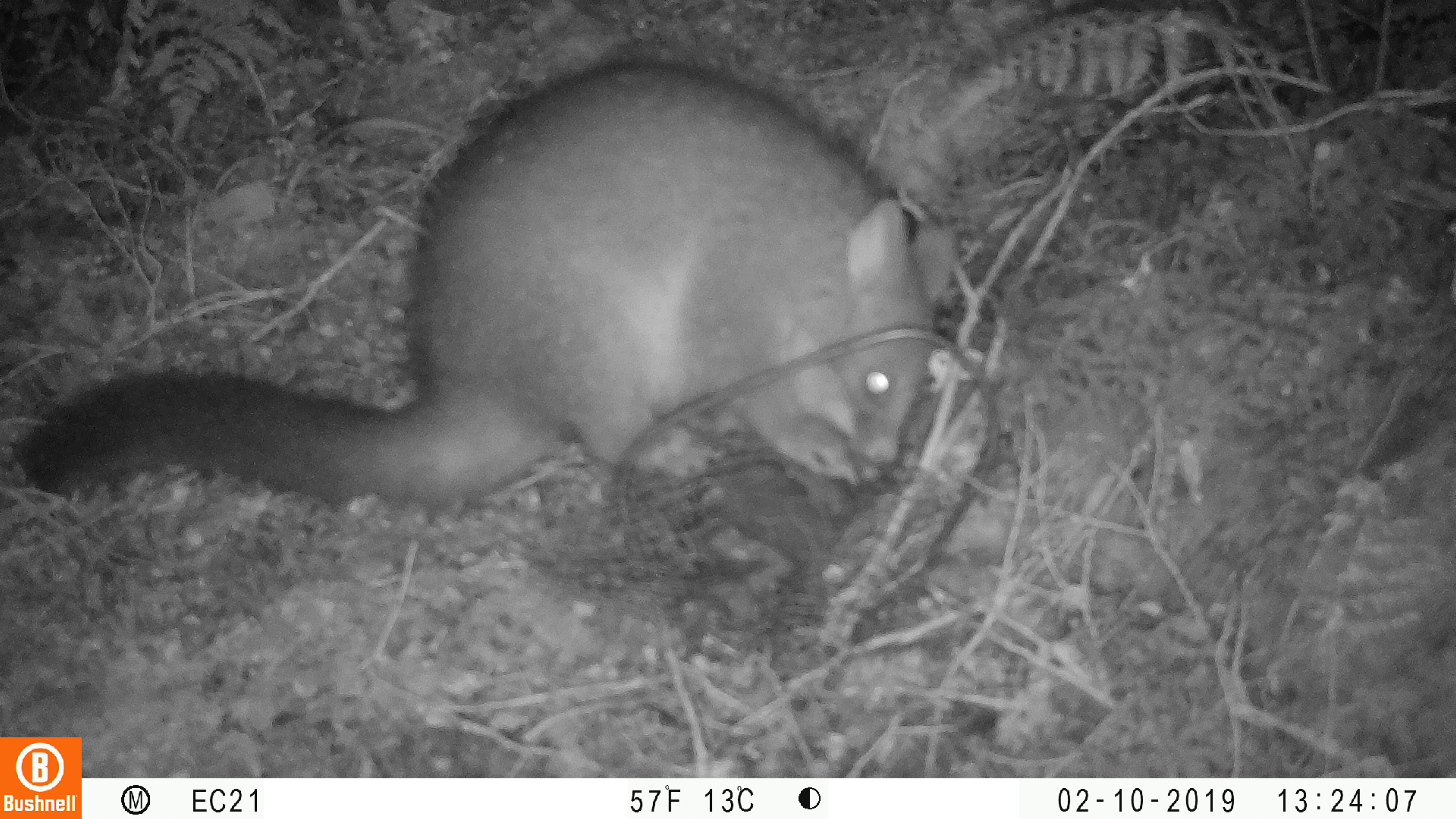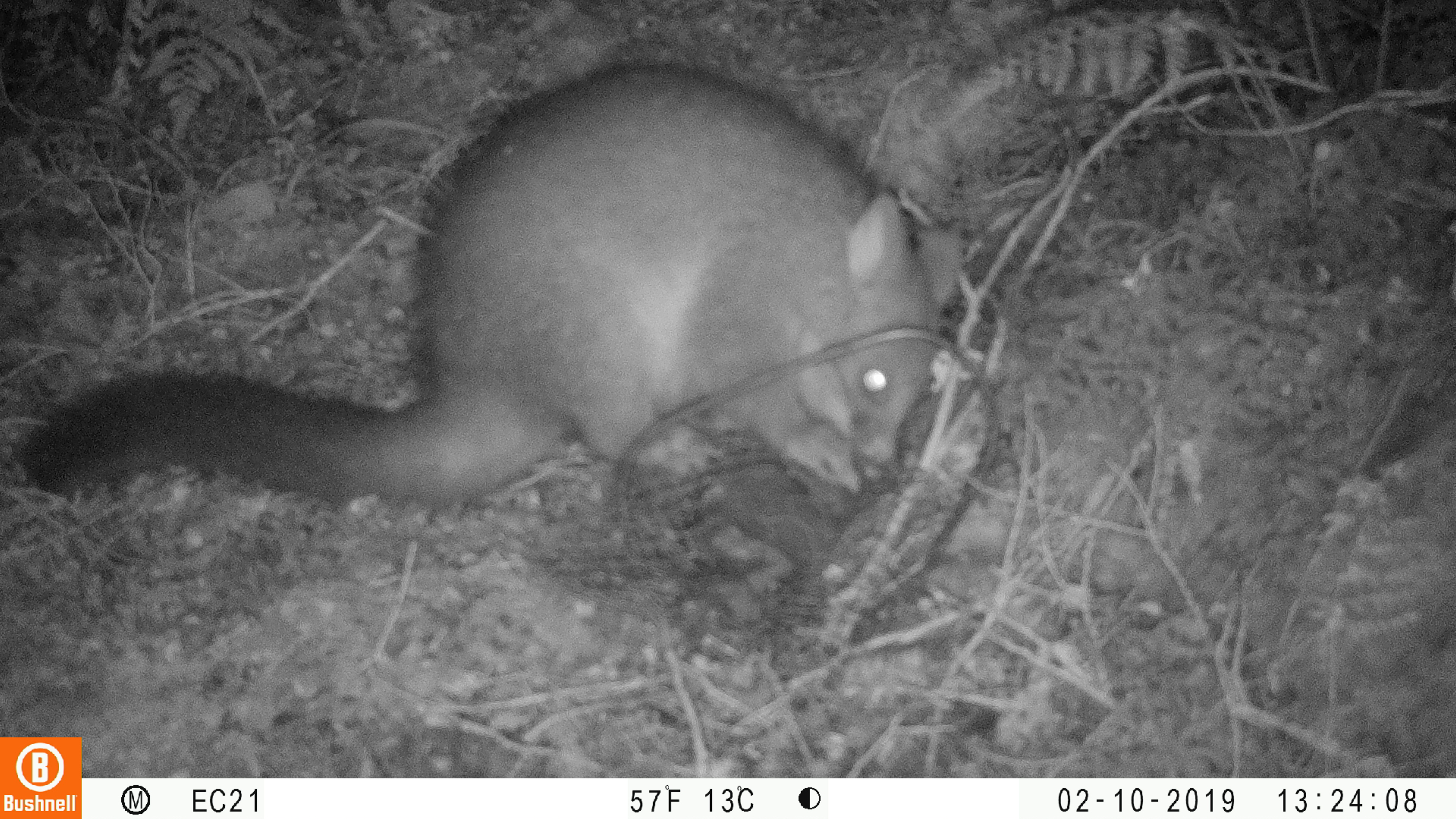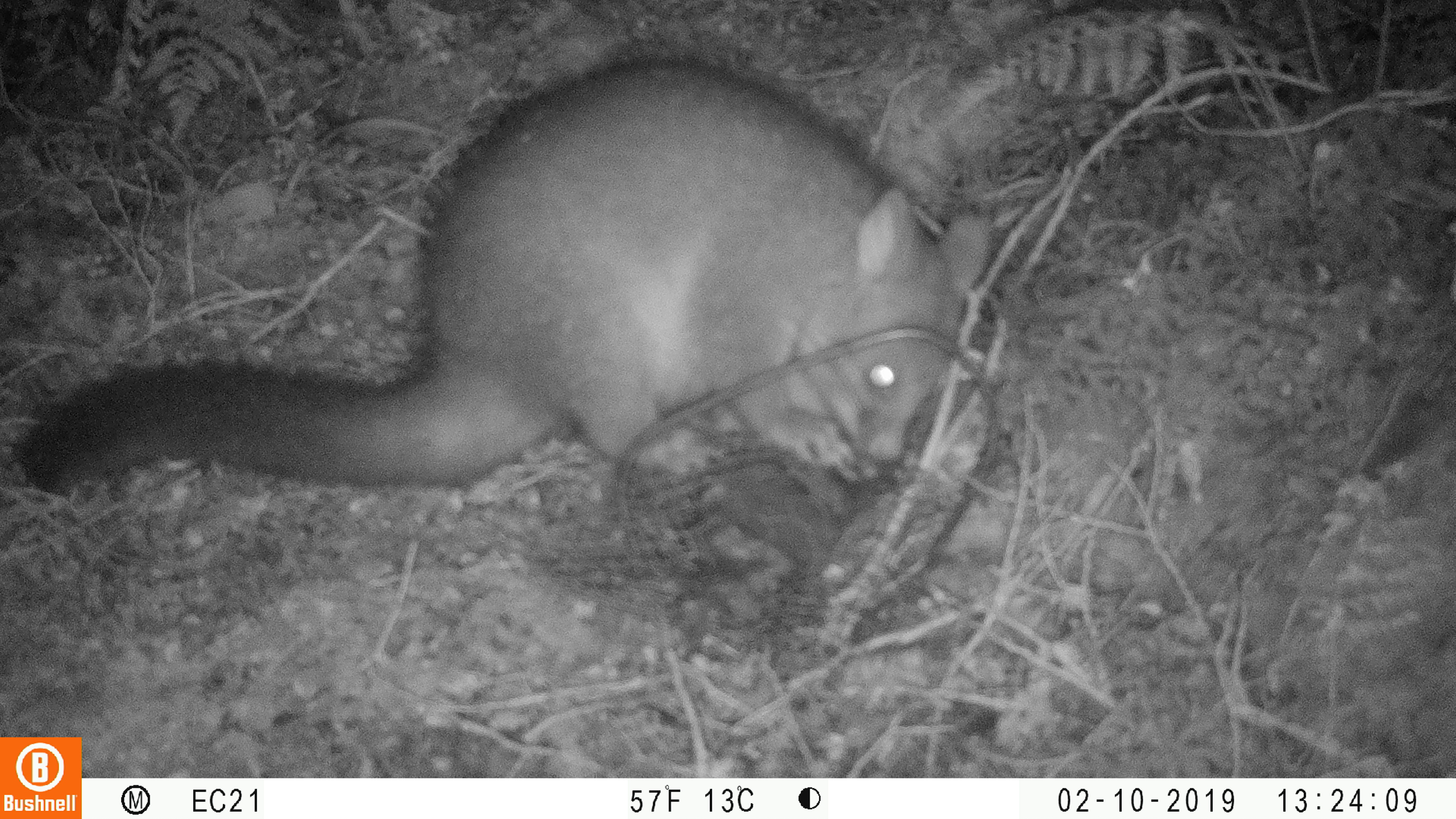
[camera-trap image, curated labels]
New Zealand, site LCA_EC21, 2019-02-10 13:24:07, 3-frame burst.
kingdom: Animalia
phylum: Chordata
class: Mammalia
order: Diprotodontia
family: Phalangeridae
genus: Trichosurus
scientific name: Trichosurus vulpecula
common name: common brushtail possum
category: possum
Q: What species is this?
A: Possum (common brushtail possum) (Trichosurus vulpecula).